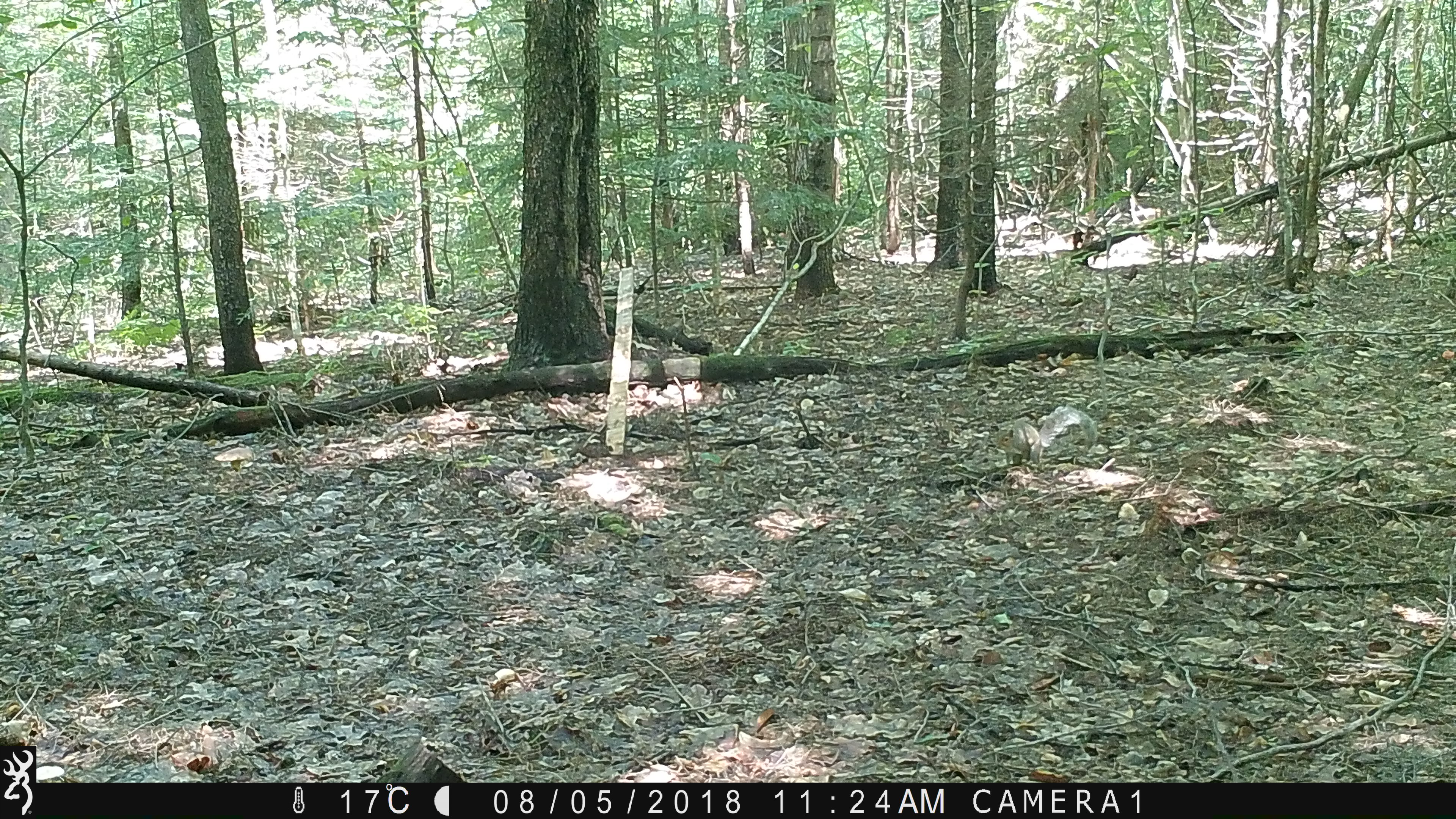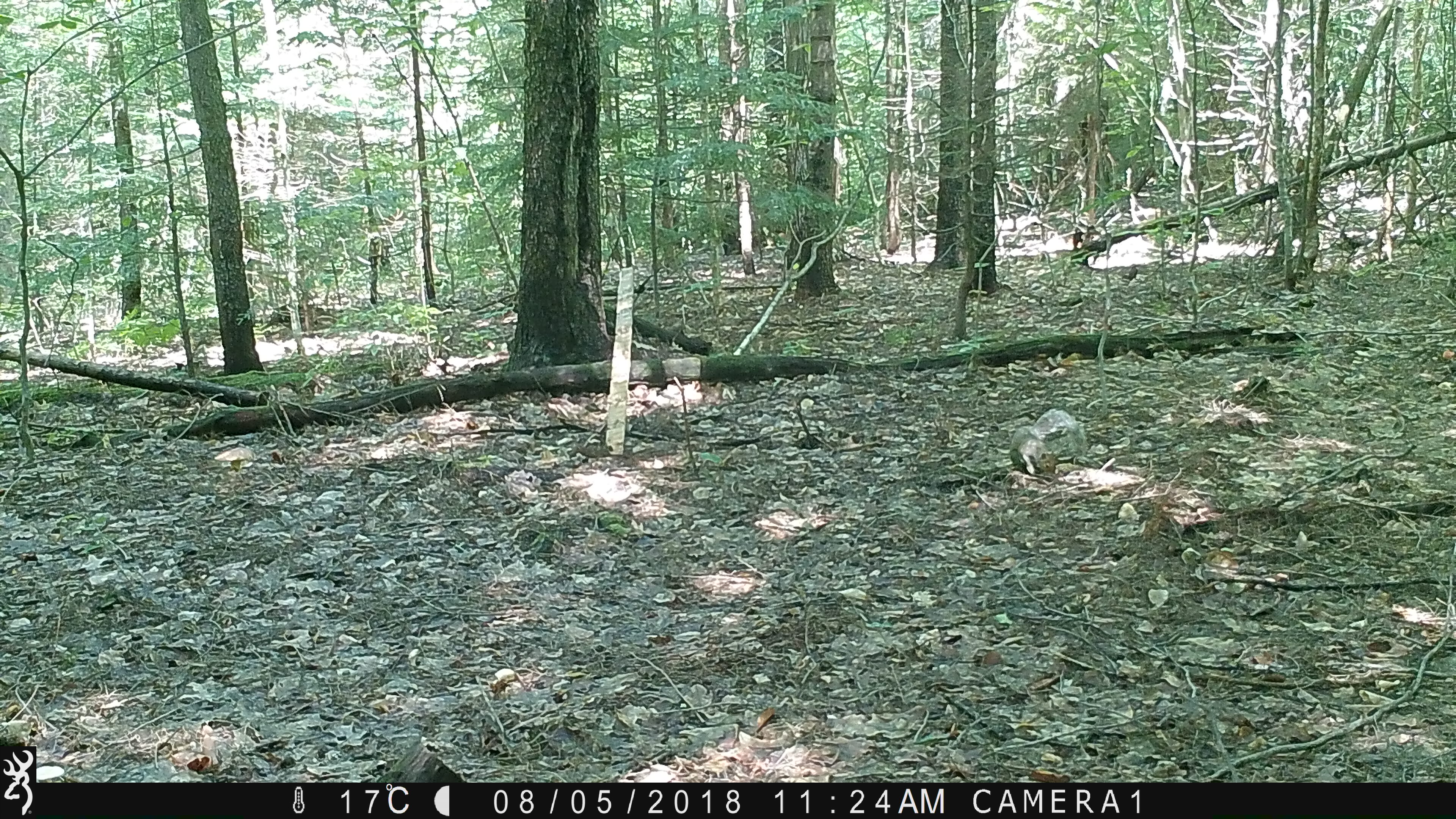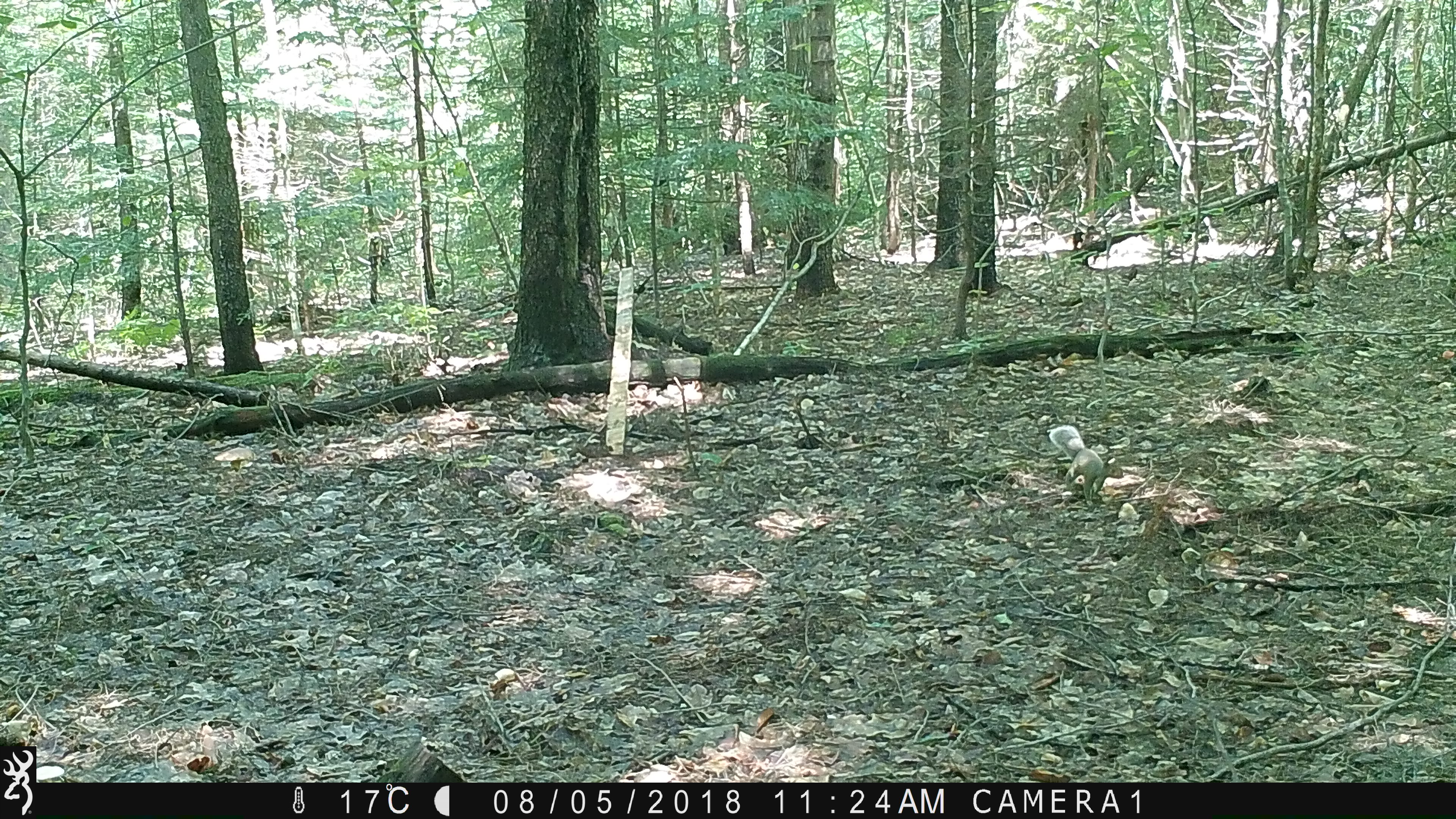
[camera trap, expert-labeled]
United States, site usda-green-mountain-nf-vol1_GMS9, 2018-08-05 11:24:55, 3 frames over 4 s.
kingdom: Animalia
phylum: Chordata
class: Mammalia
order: Rodentia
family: Sciuridae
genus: Sciurus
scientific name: Sciurus carolinensis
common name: gray squirrel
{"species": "gray squirrel (Sciurus carolinensis)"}